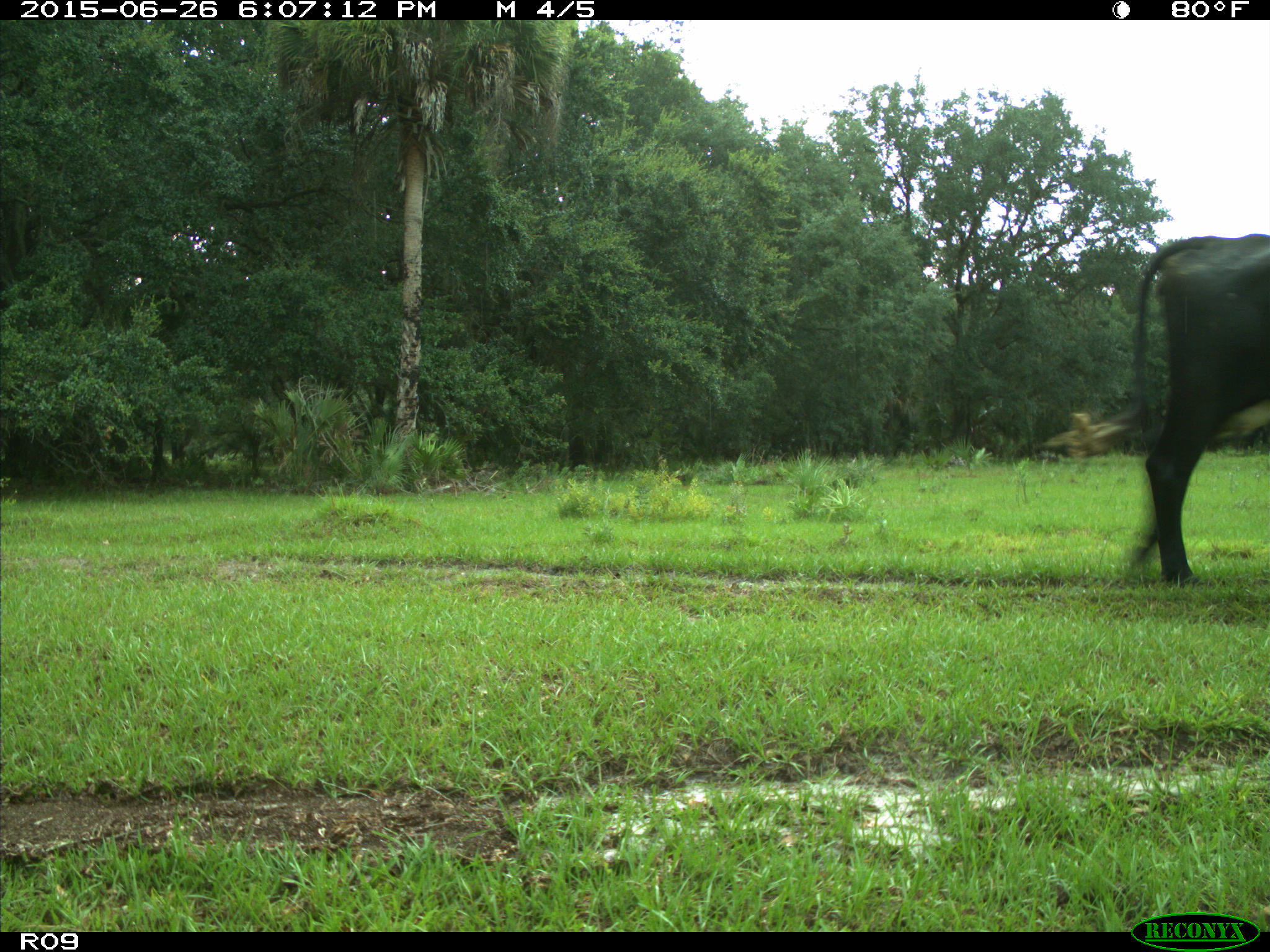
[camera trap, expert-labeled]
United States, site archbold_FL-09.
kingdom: Animalia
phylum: Chordata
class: Mammalia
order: Artiodactyla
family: Bovidae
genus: Bos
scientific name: Bos taurus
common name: domestic cow